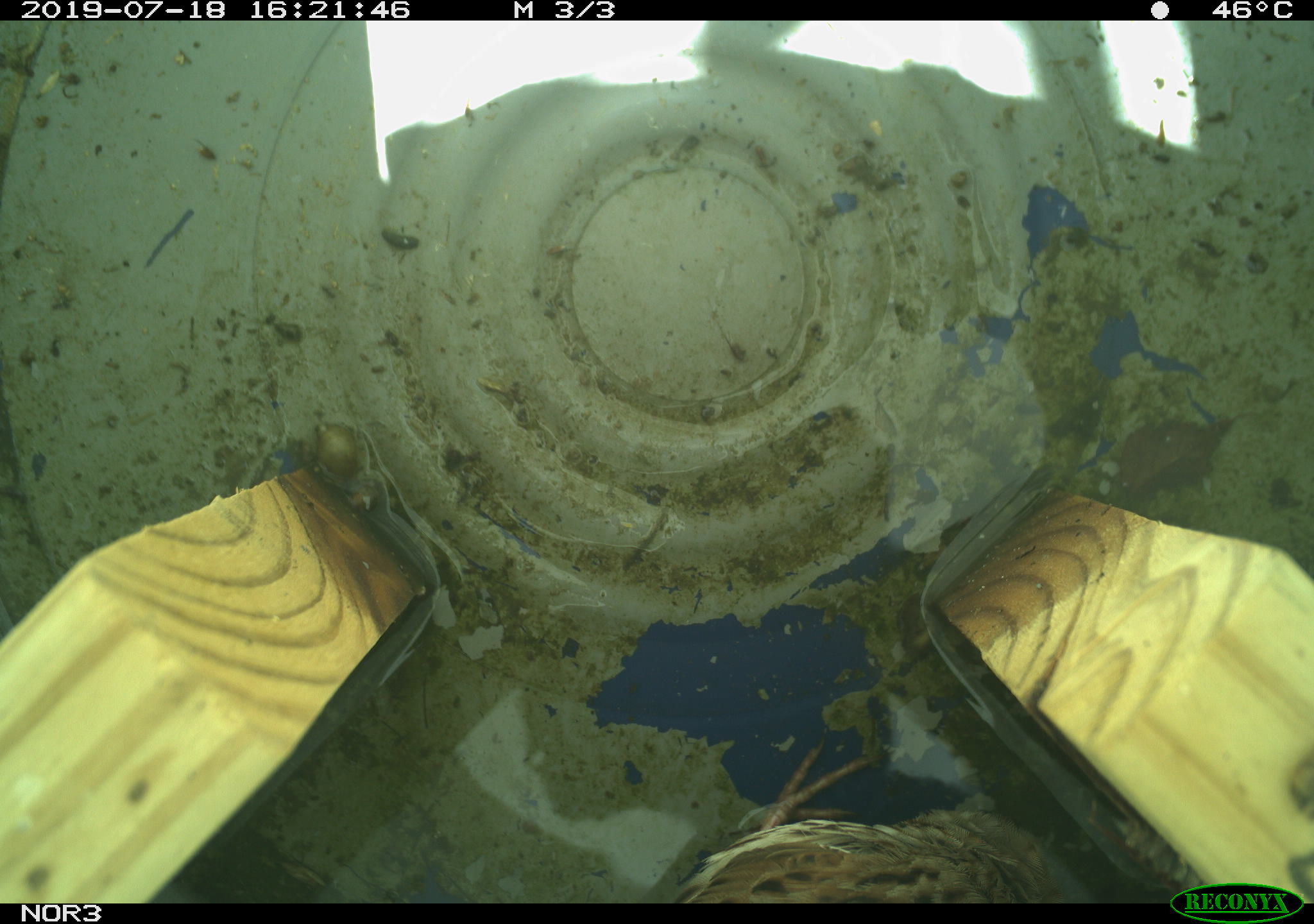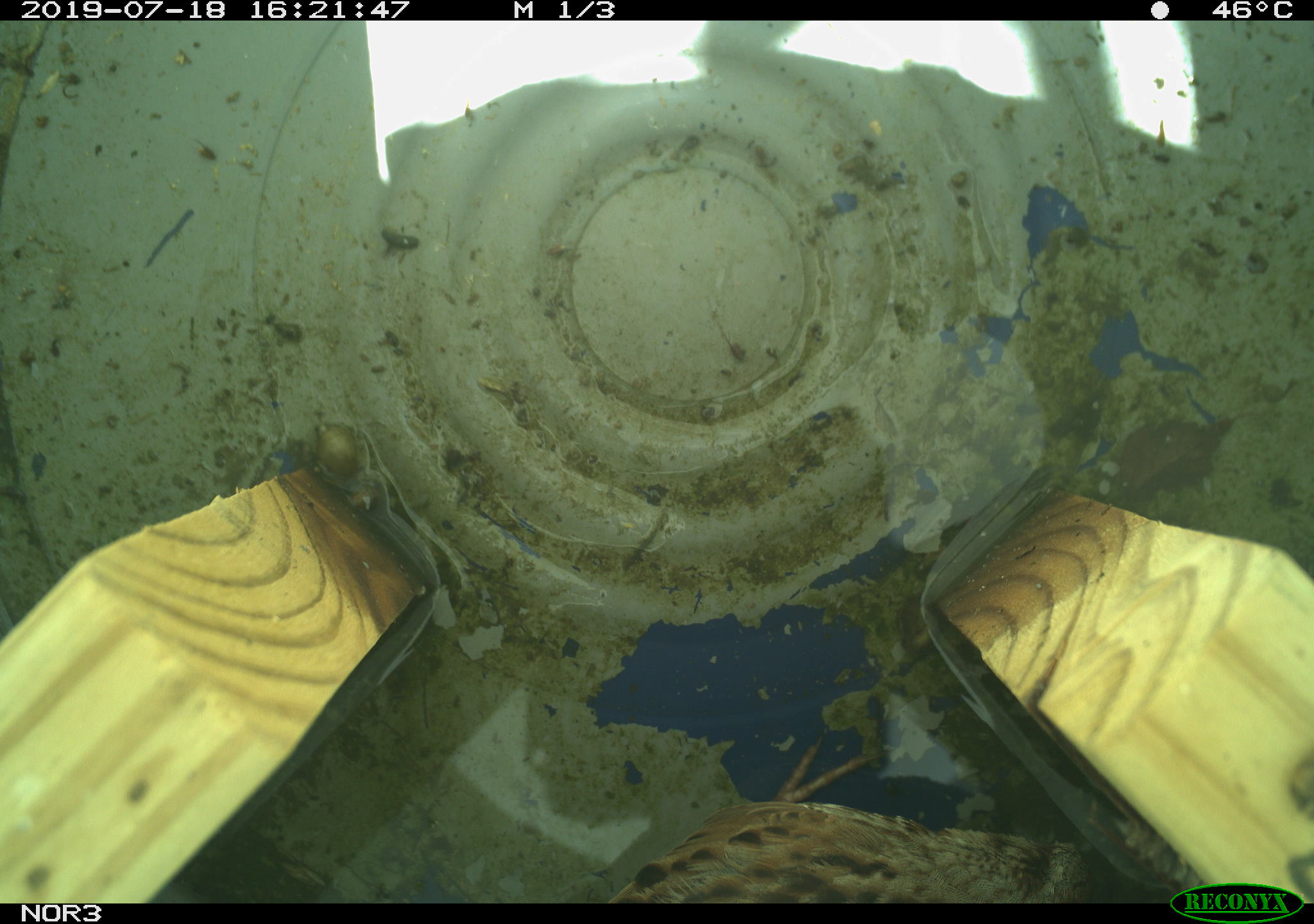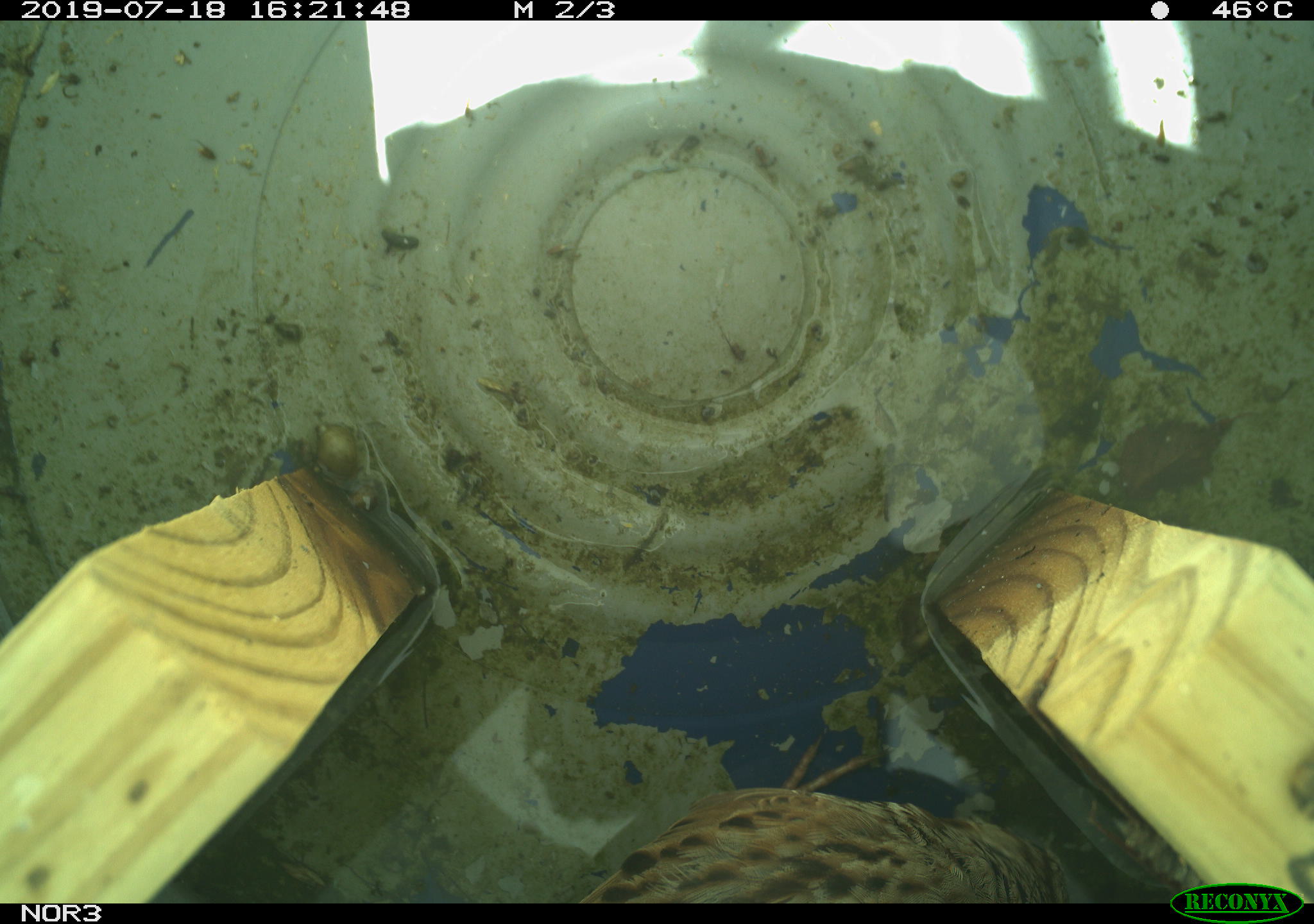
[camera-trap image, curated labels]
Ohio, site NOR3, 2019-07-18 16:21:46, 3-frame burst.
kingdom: Animalia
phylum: Chordata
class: Aves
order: Passeriformes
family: Passerellidae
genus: Melospiza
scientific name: Melospiza melodia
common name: song sparrow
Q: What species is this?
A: Song sparrow (Melospiza melodia).